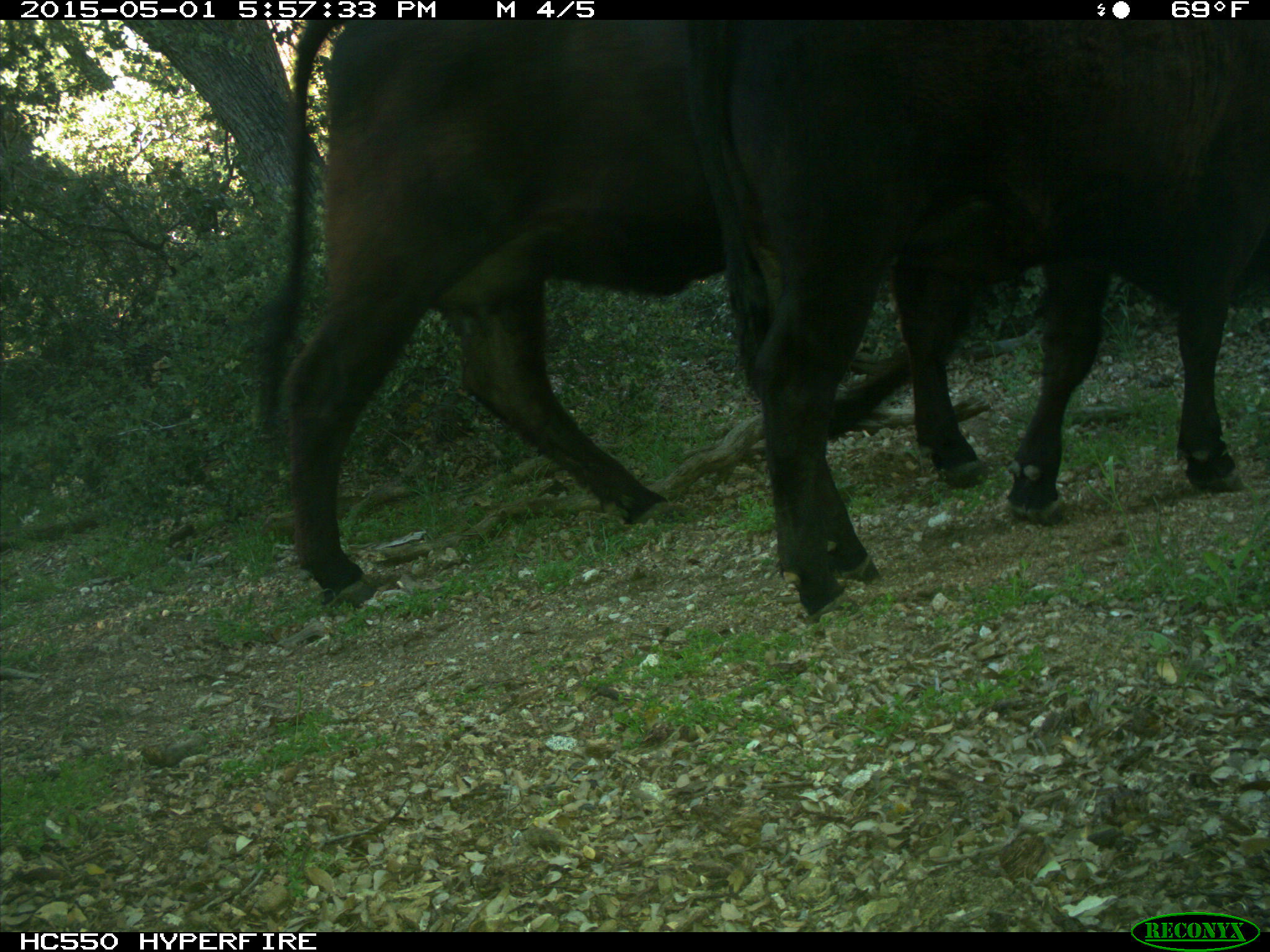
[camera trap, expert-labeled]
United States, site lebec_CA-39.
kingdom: Animalia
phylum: Chordata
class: Mammalia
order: Artiodactyla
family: Bovidae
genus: Bos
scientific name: Bos taurus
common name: domestic cow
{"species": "Bos taurus (domestic cow)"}